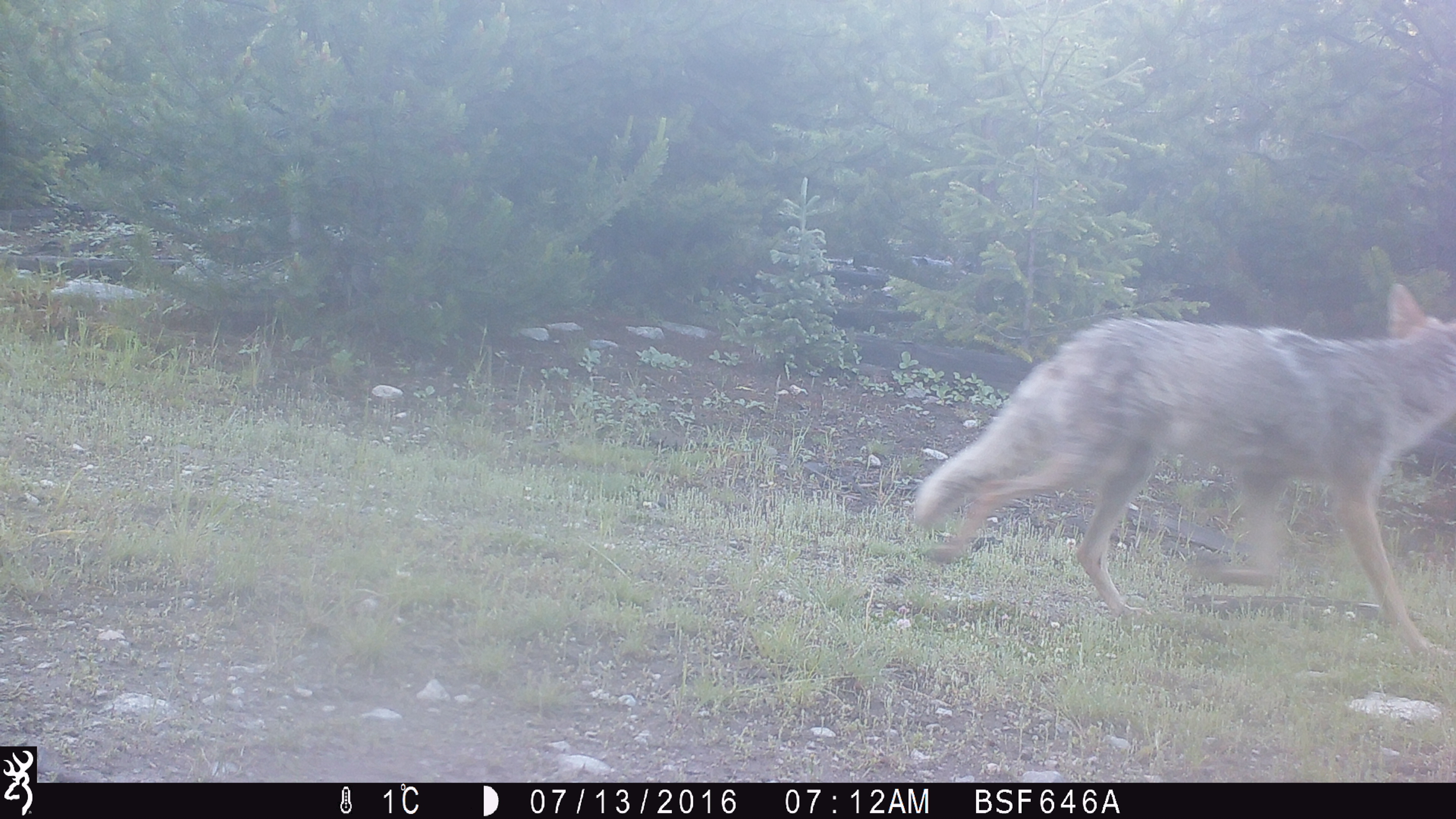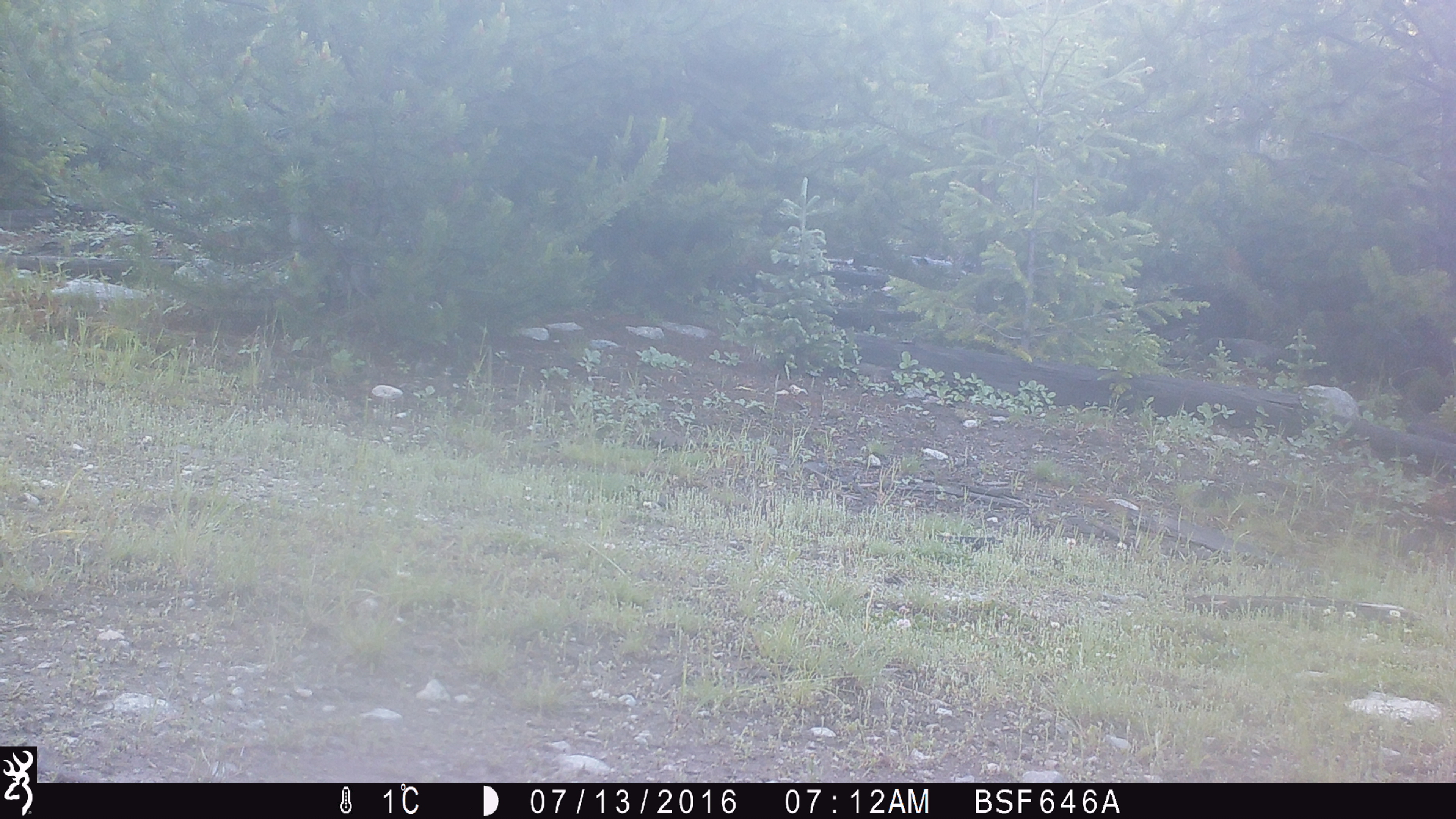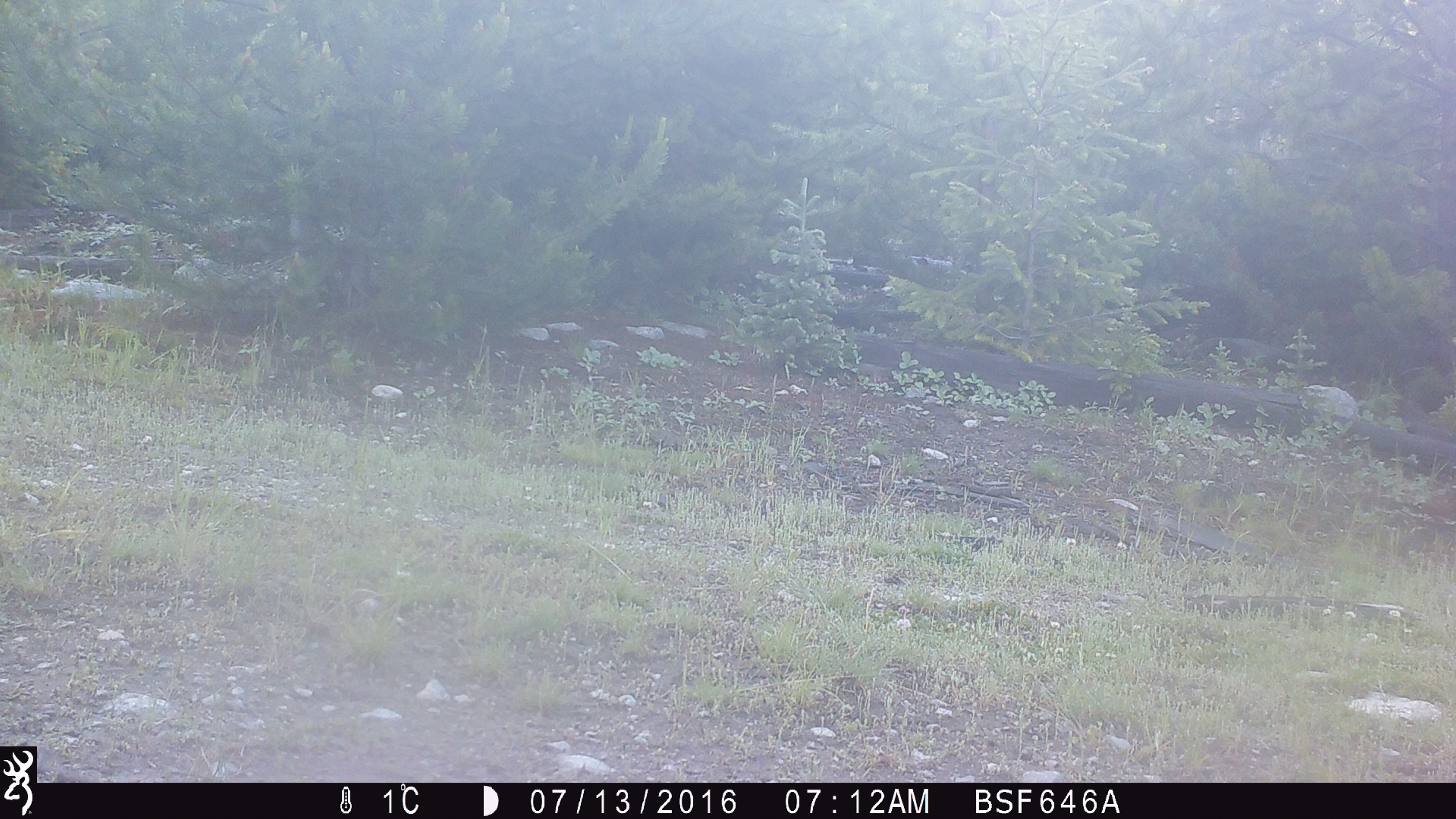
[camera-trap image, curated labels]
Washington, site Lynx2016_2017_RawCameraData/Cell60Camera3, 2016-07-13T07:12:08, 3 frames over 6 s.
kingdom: Animalia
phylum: Chordata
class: Mammalia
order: Carnivora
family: Canidae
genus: Canis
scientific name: Canis latrans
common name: coyote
Canis latrans (coyote). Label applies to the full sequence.